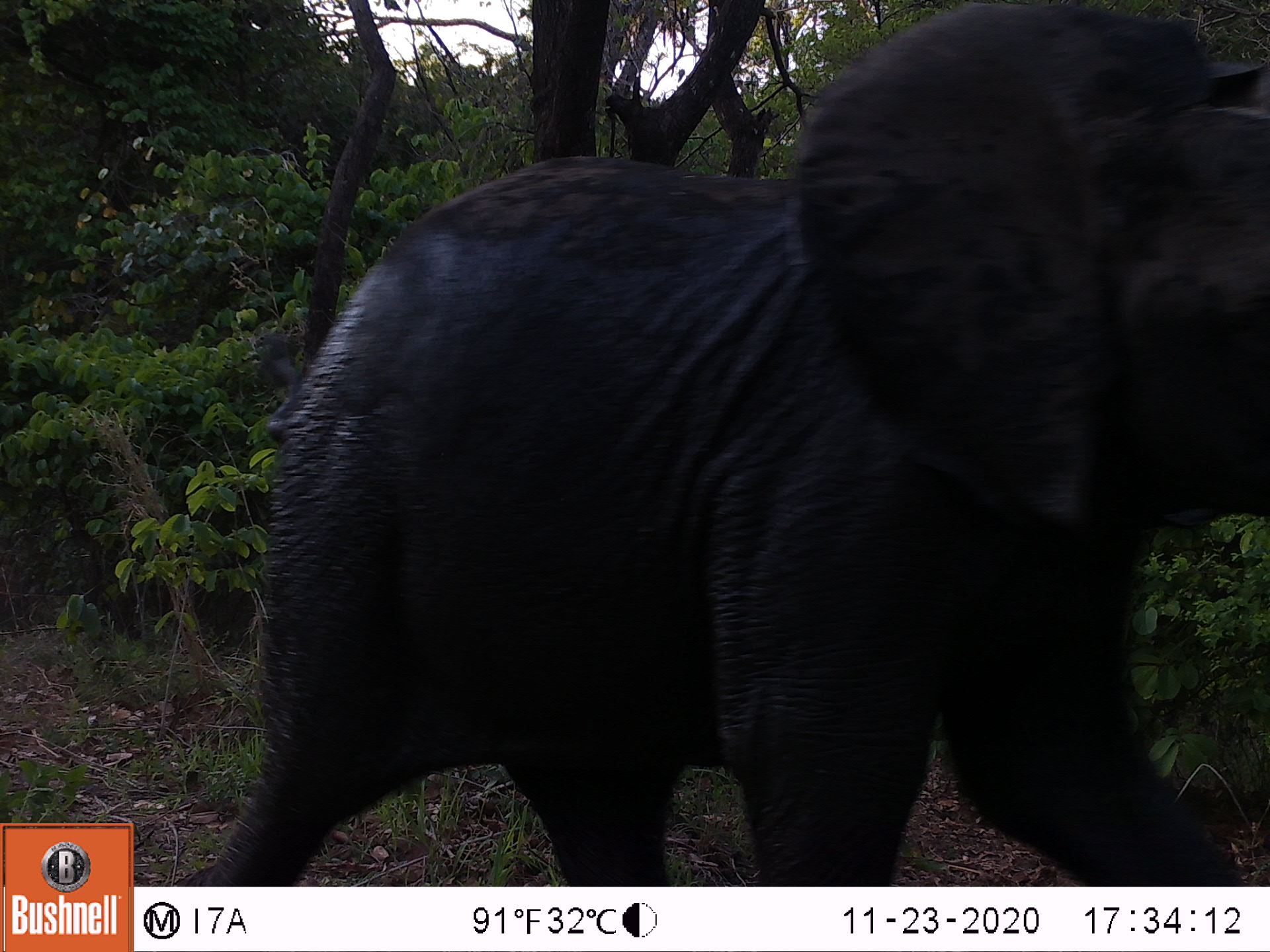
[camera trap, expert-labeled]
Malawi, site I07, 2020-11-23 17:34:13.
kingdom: Animalia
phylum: Chordata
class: Mammalia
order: Proboscidea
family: Elephantidae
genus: Loxodonta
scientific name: Loxodonta africana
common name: african savanna elephant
African savanna elephant (Loxodonta africana), count 1.